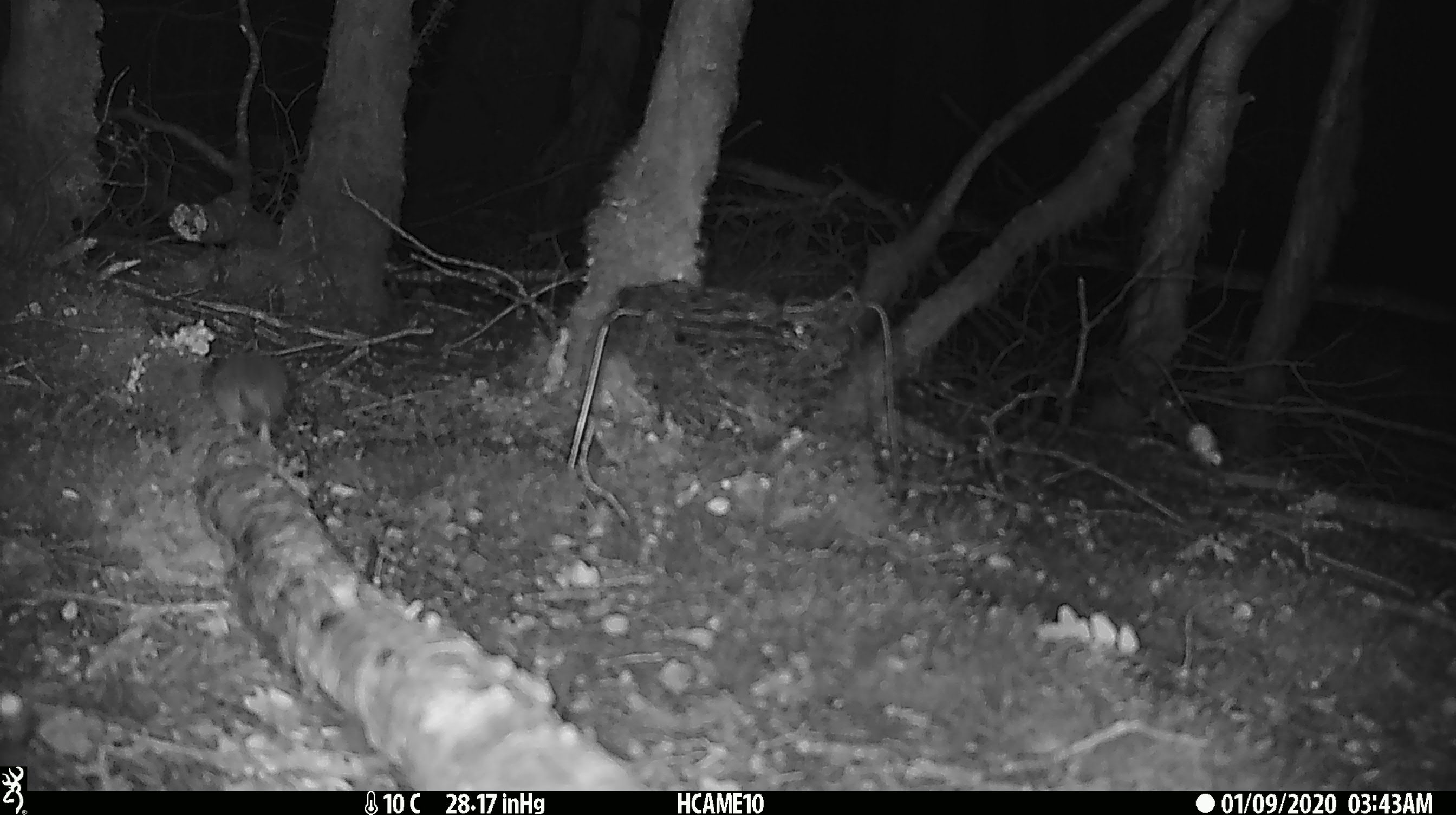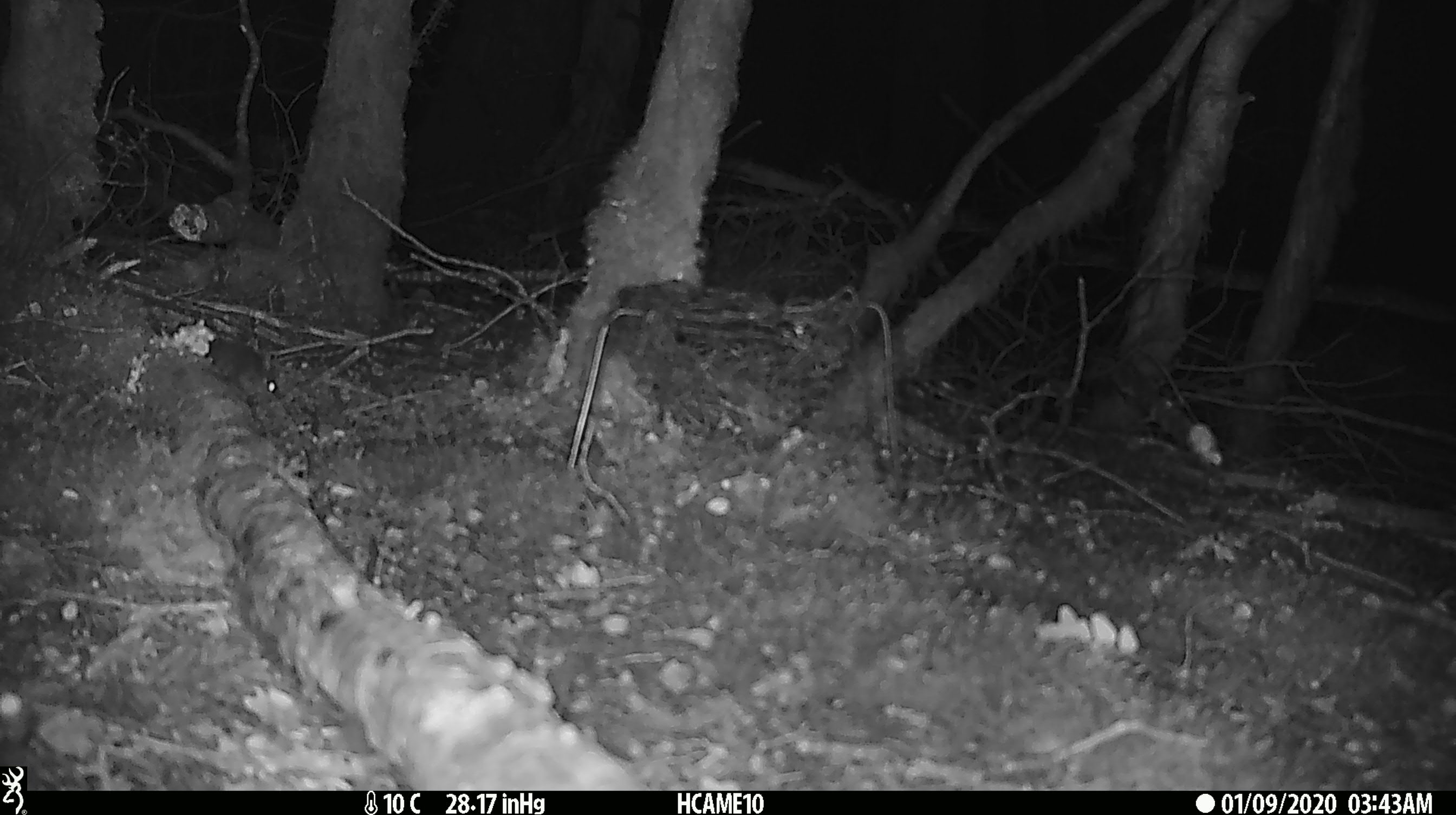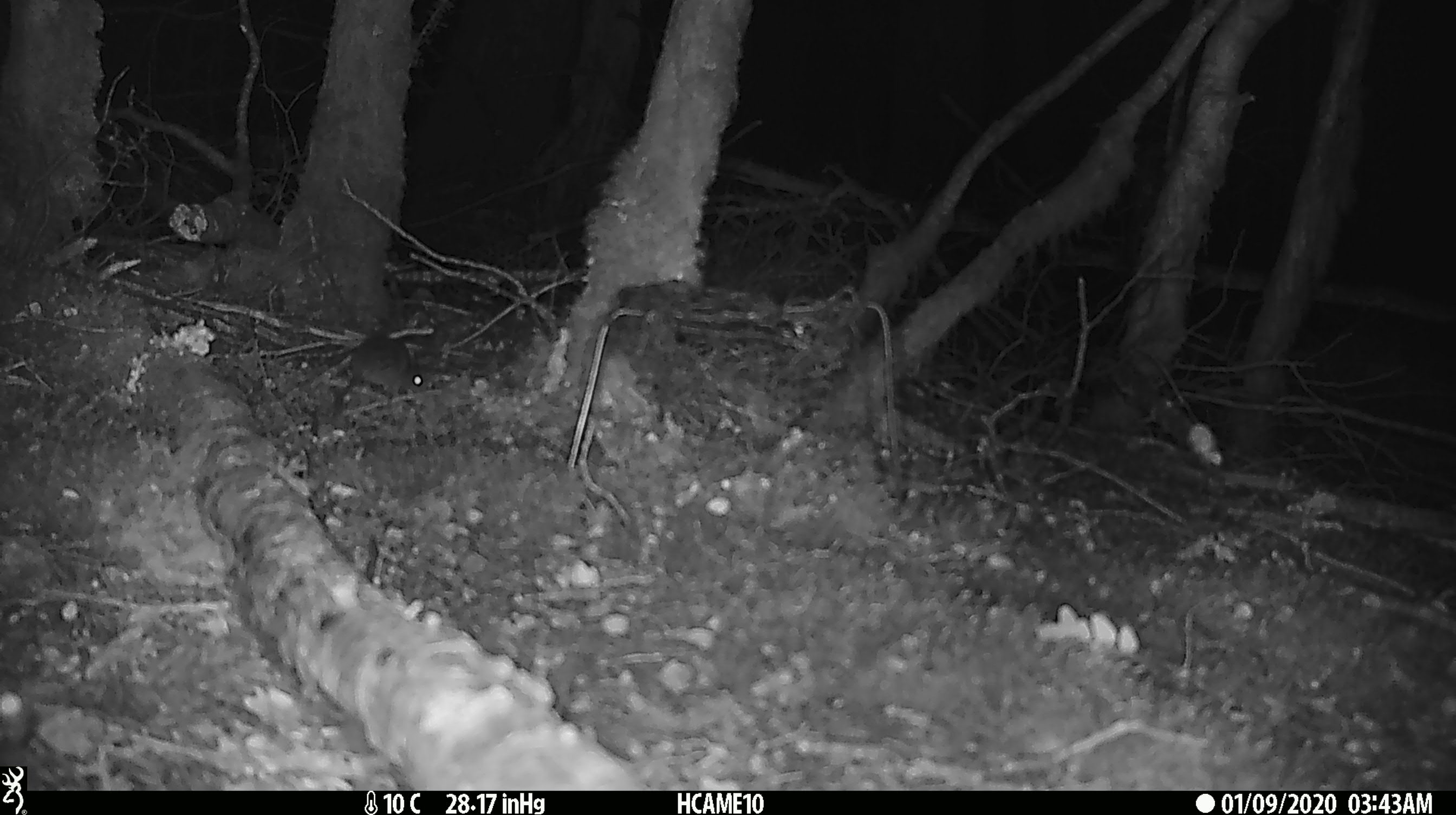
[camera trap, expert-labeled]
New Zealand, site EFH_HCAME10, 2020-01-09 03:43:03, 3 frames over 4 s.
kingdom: Animalia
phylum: Chordata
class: Mammalia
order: Rodentia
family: Muridae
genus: Mus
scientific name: Mus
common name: mouse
Mouse (Mus).